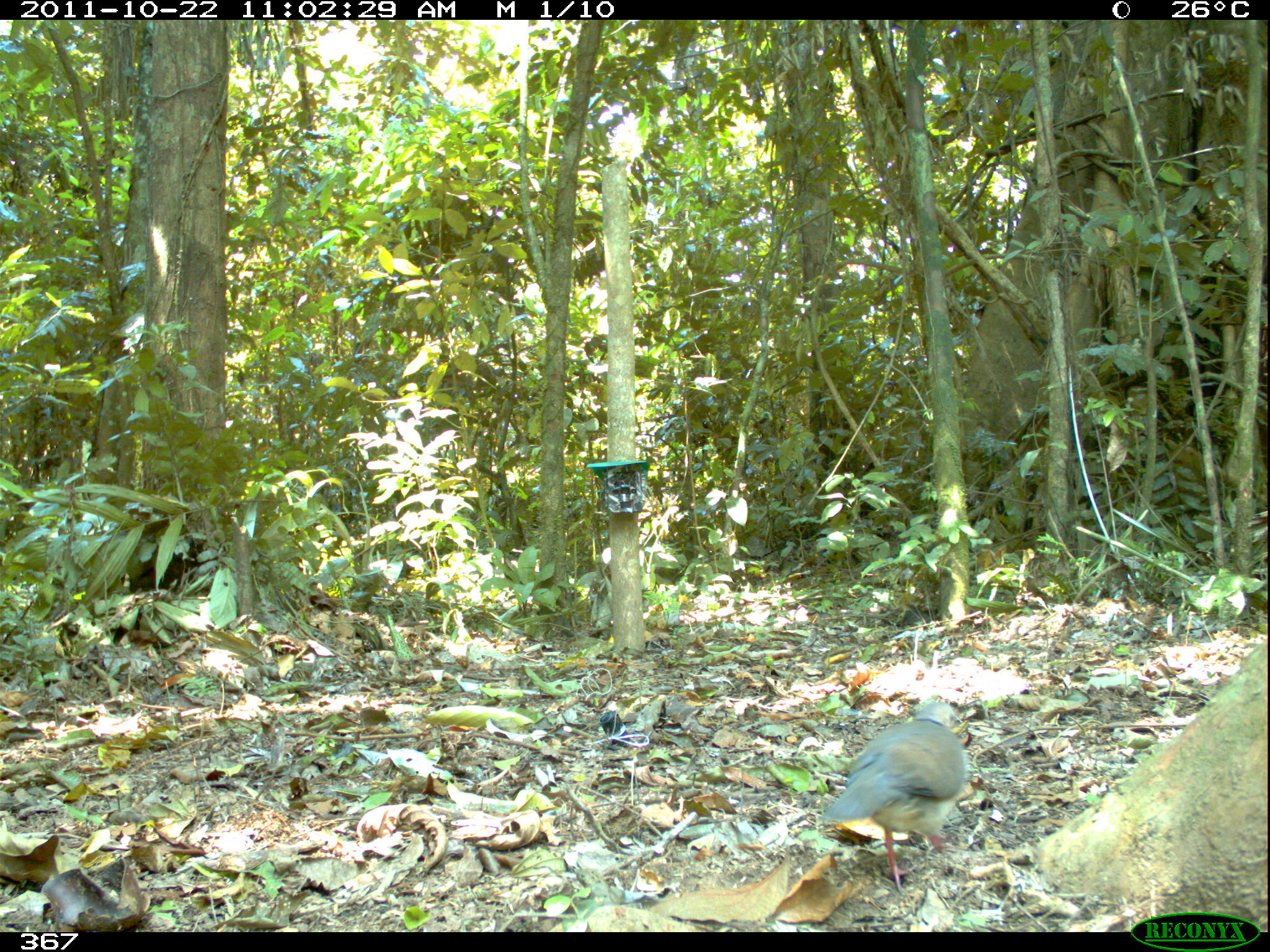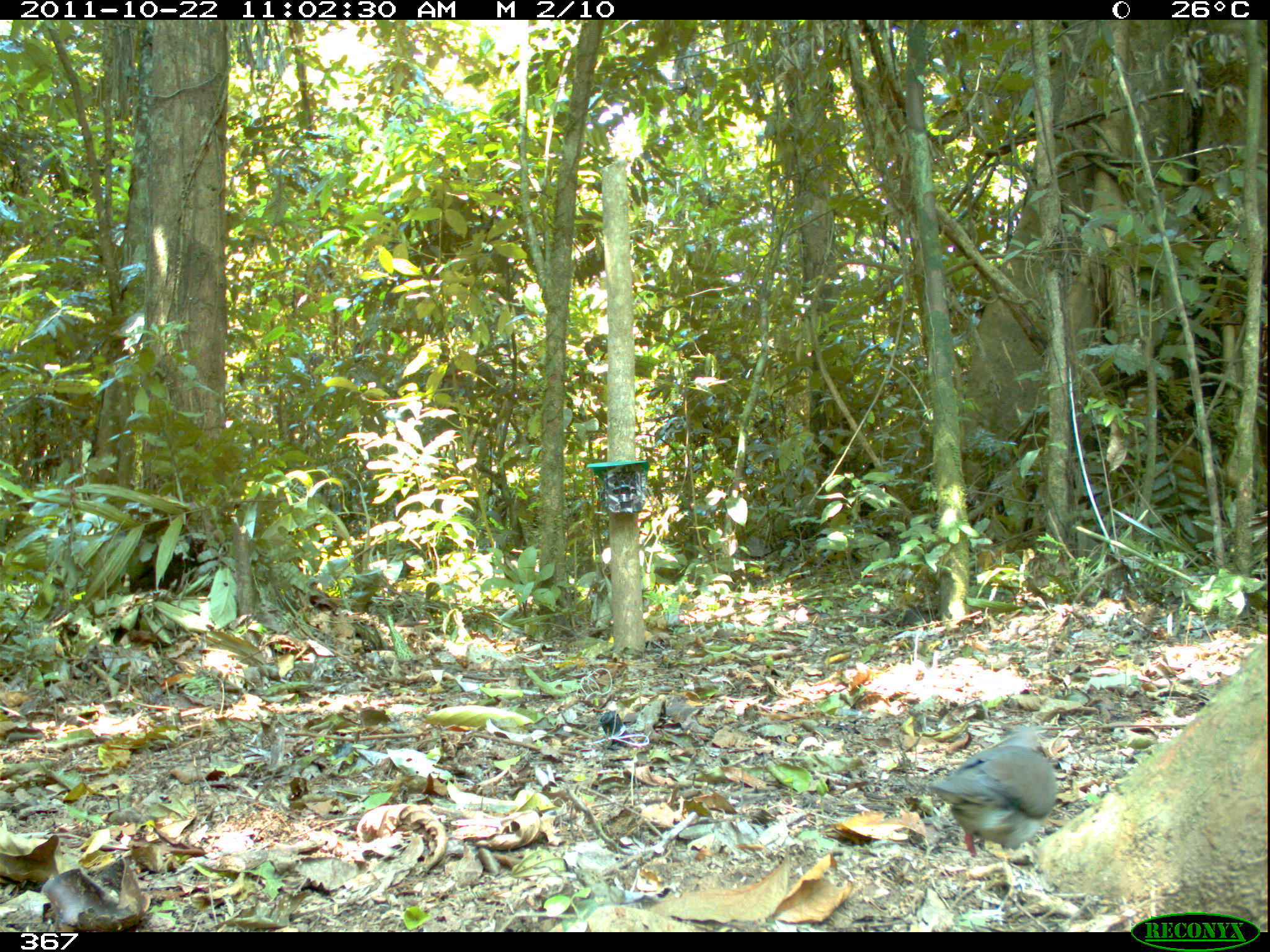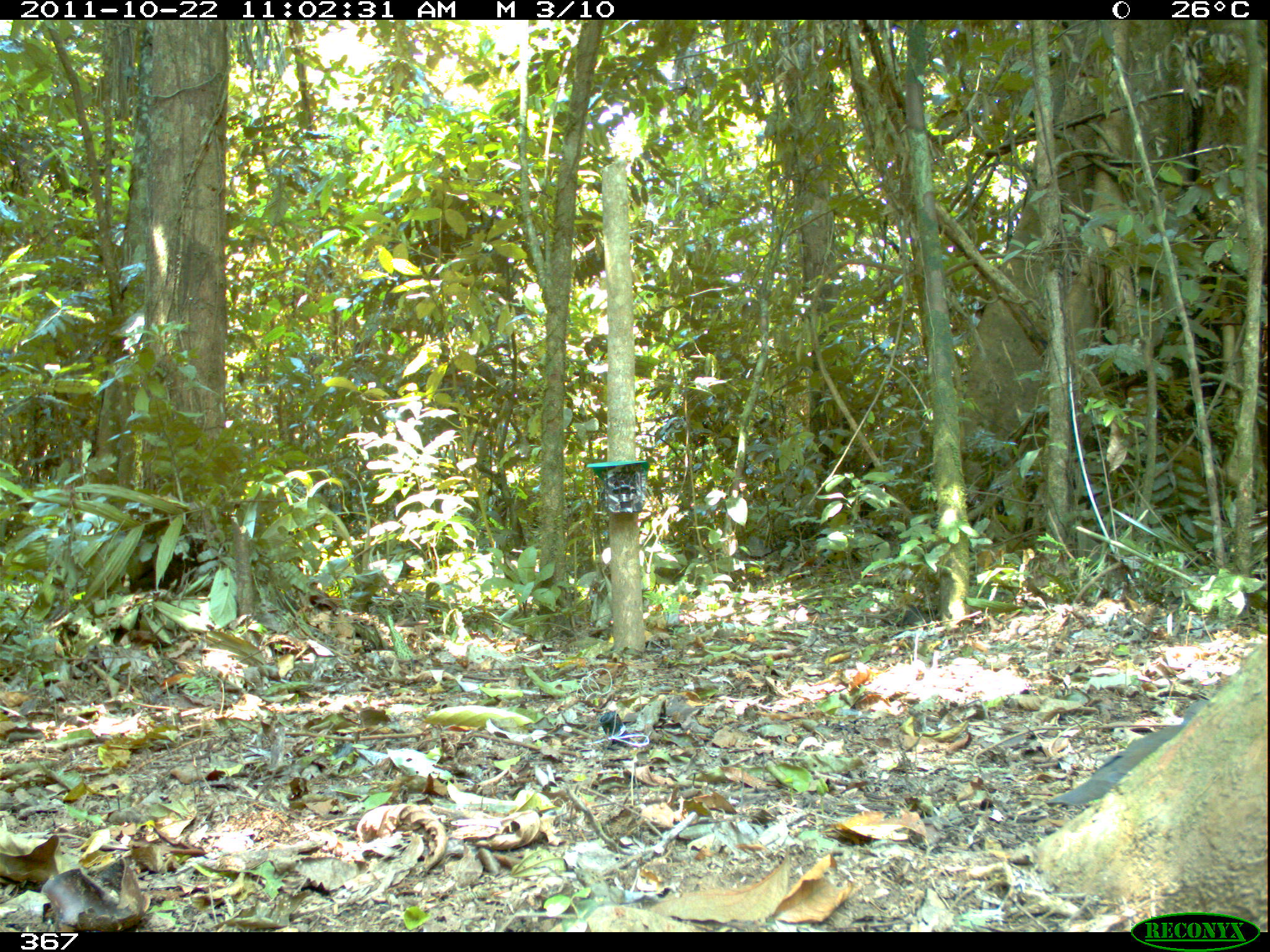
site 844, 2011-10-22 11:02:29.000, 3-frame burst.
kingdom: Animalia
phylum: Chordata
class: Aves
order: Columbiformes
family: Columbidae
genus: Leptotila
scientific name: Leptotila verreauxi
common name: white-tipped dove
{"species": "Leptotila verreauxi (white-tipped dove)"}